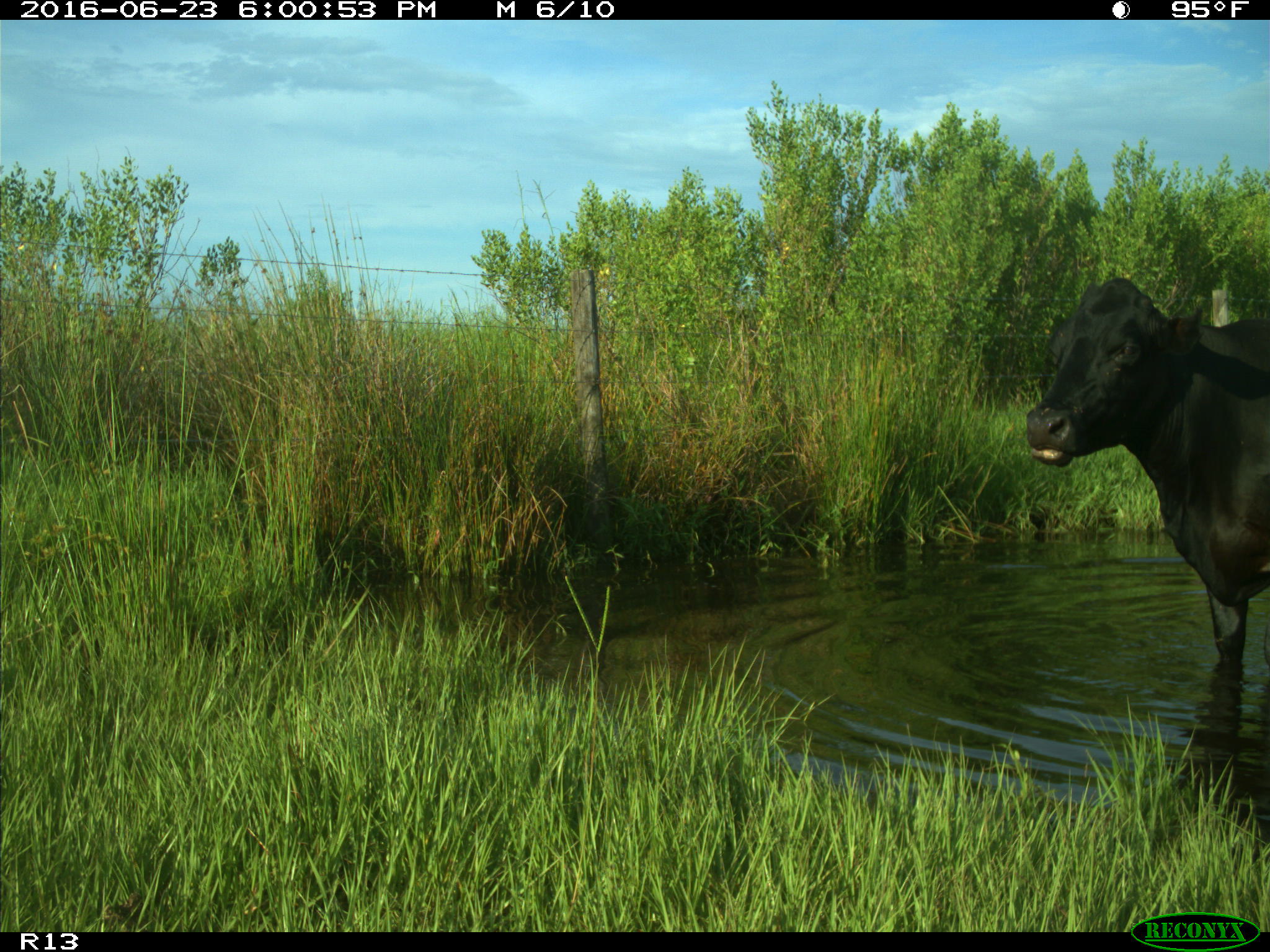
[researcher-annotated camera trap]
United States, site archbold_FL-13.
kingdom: Animalia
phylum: Chordata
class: Mammalia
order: Artiodactyla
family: Bovidae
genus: Bos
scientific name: Bos taurus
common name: domestic cow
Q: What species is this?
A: Bos taurus (domestic cow).